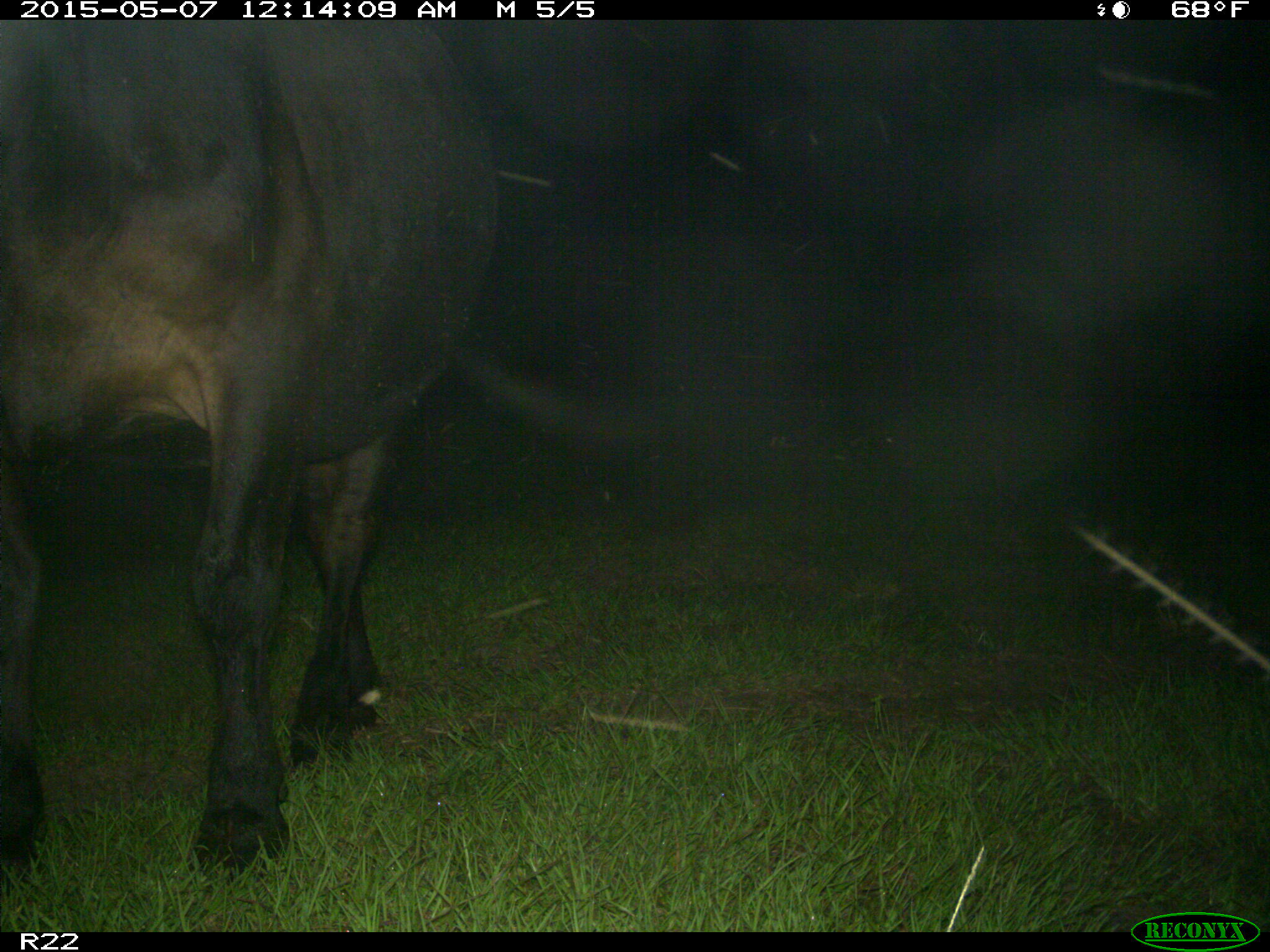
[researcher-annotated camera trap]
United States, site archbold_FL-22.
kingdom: Animalia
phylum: Chordata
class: Mammalia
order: Artiodactyla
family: Bovidae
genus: Bos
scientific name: Bos taurus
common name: domestic cow